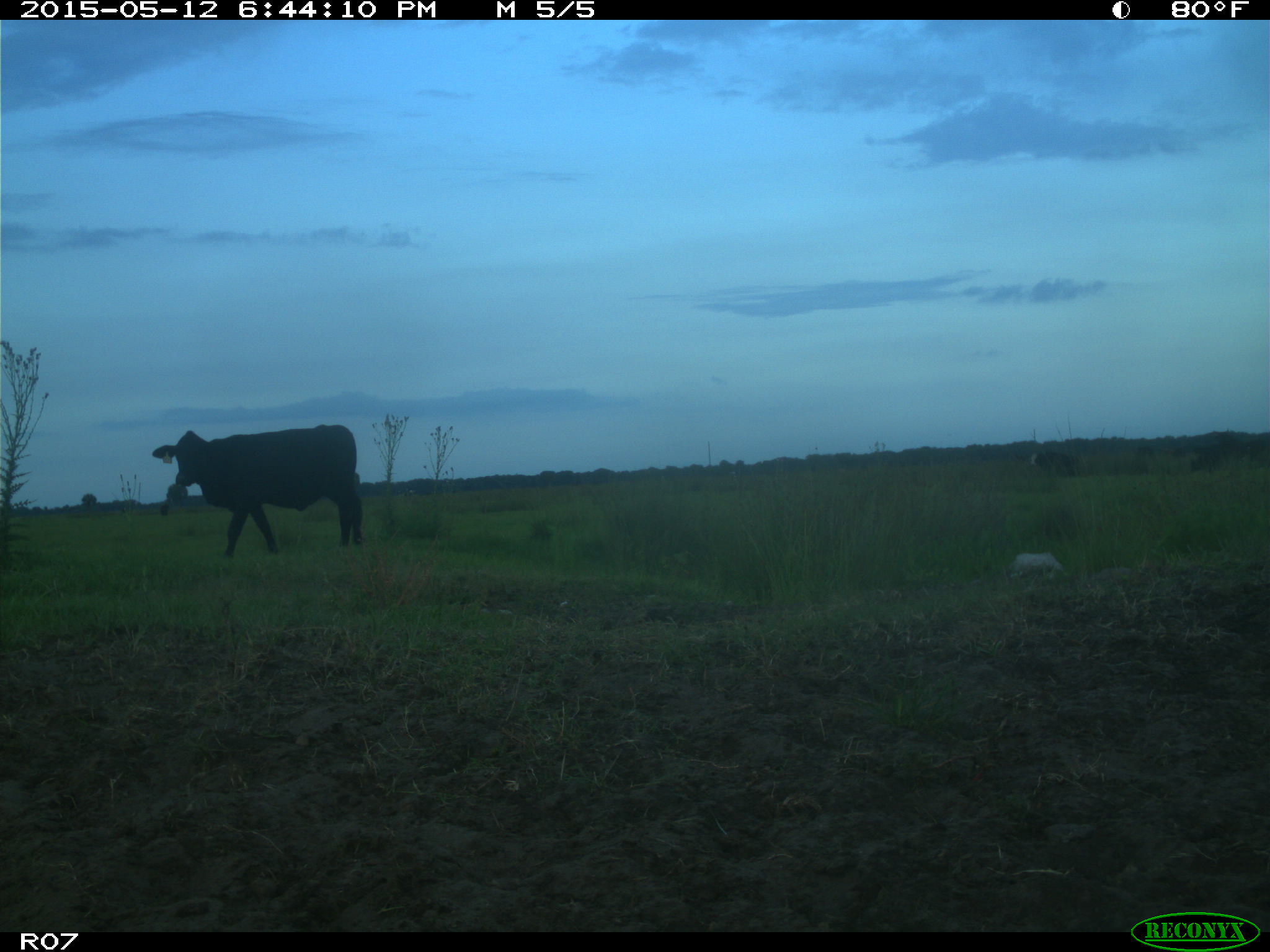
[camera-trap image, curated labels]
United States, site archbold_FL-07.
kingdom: Animalia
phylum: Chordata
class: Mammalia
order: Artiodactyla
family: Bovidae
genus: Bos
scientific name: Bos taurus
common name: domestic cow